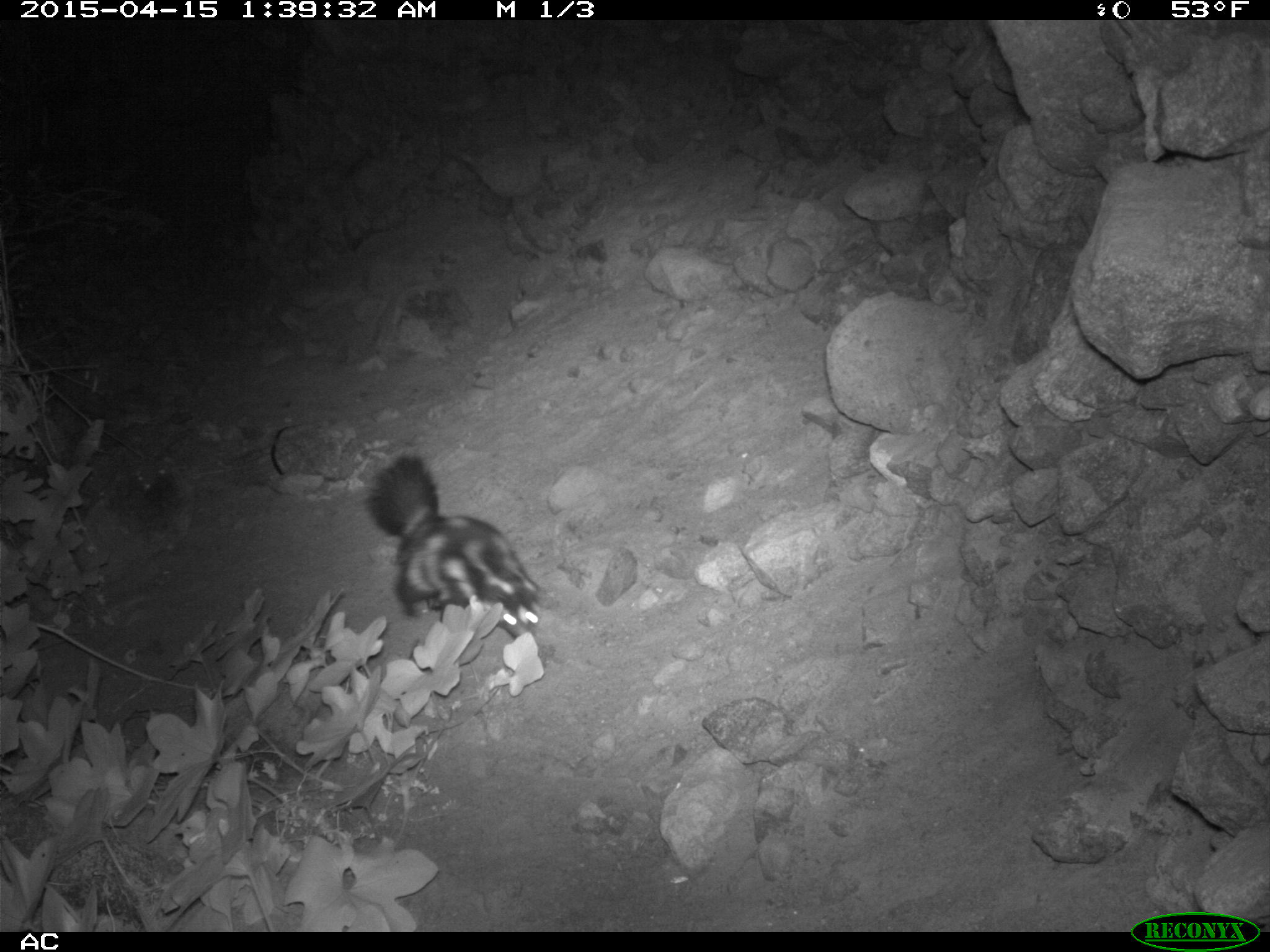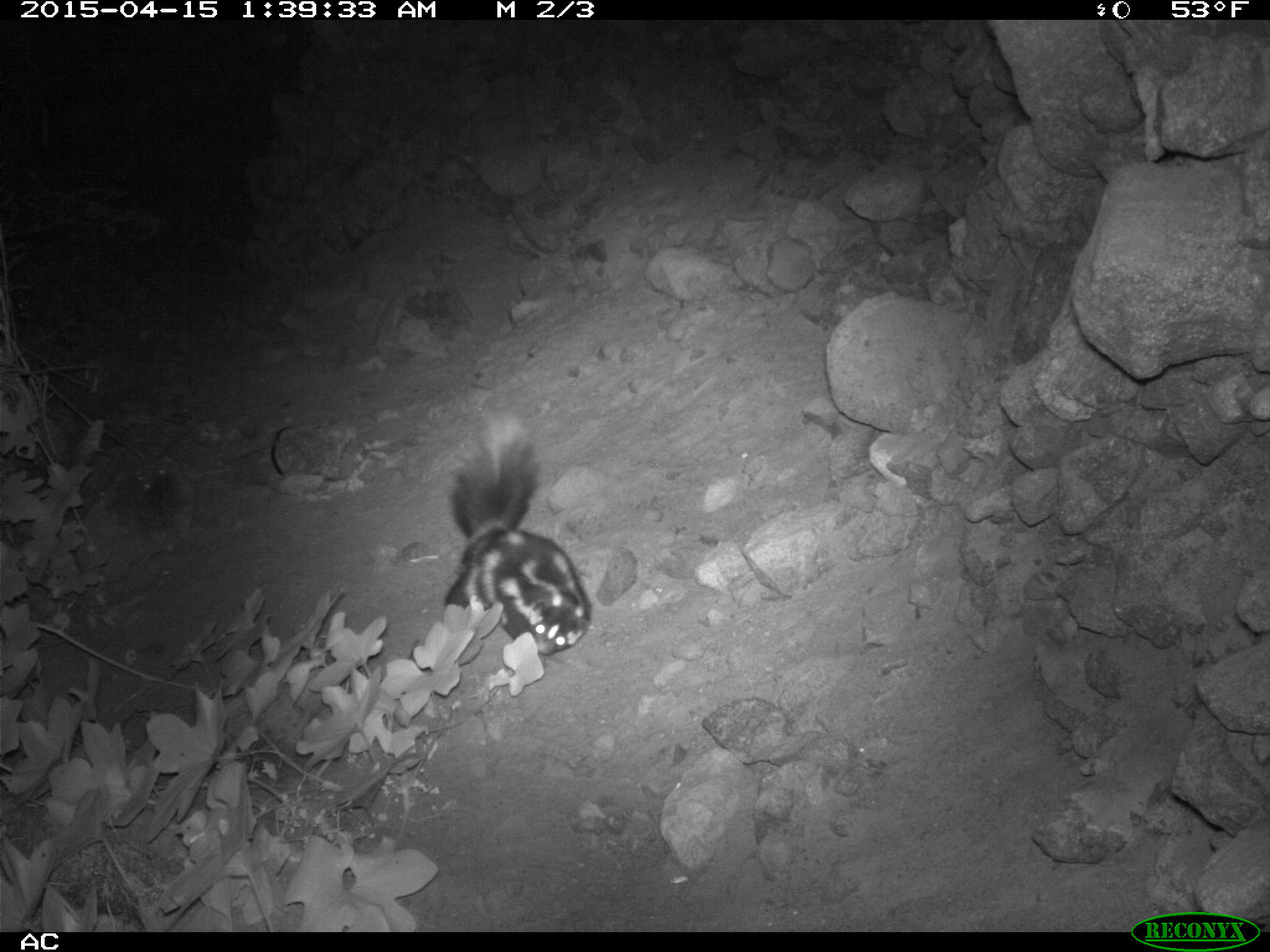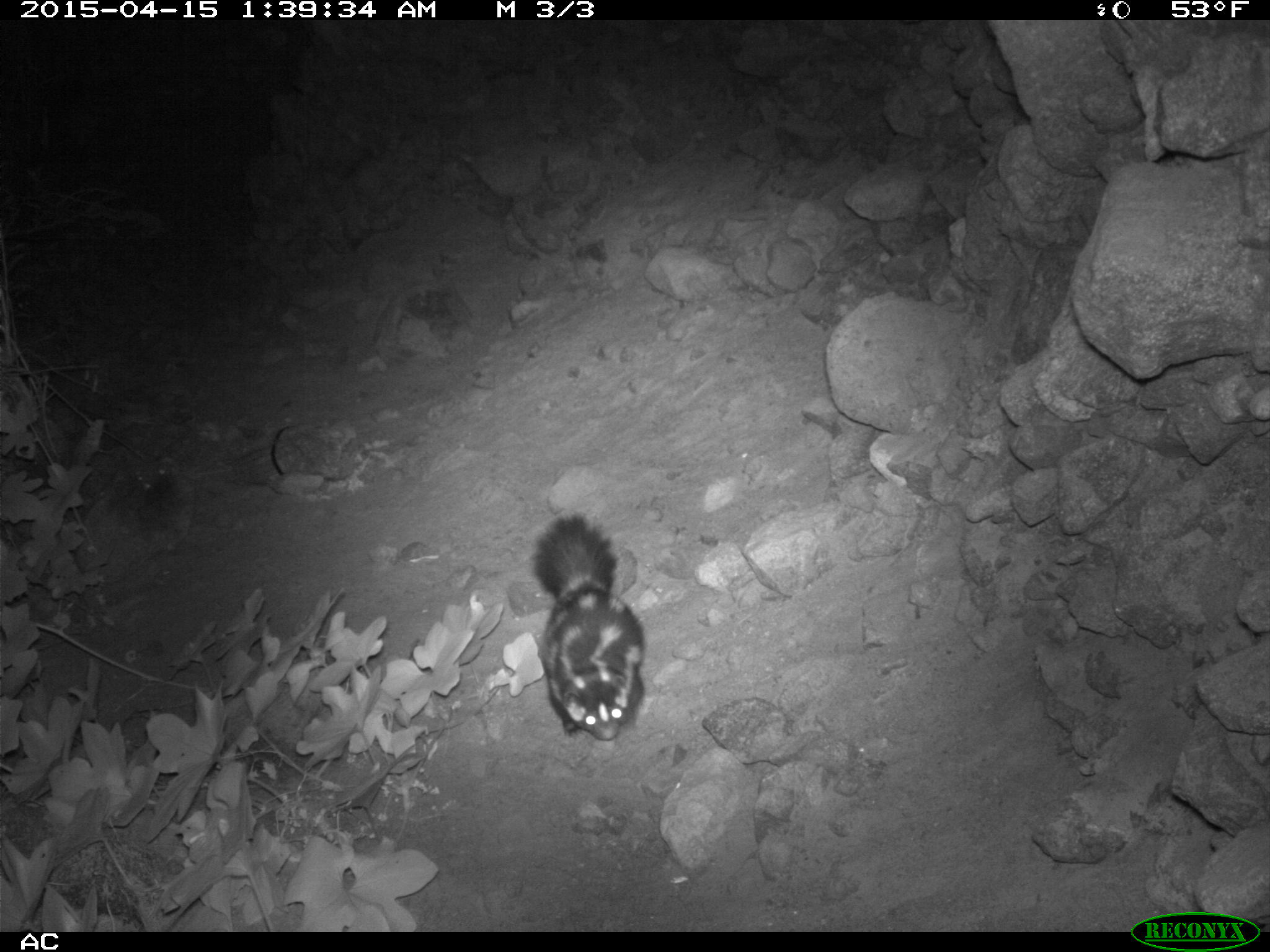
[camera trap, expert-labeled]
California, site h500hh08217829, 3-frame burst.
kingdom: Animalia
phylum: Chordata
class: Mammalia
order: Carnivora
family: Mephitidae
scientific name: Mephitidae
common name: skunk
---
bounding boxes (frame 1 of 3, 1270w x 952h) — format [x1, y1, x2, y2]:
skunk: [363, 451, 545, 640]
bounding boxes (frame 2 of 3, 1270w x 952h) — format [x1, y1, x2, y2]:
skunk: [440, 411, 593, 654]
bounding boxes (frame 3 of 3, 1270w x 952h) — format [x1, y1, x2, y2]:
skunk: [532, 514, 644, 740]